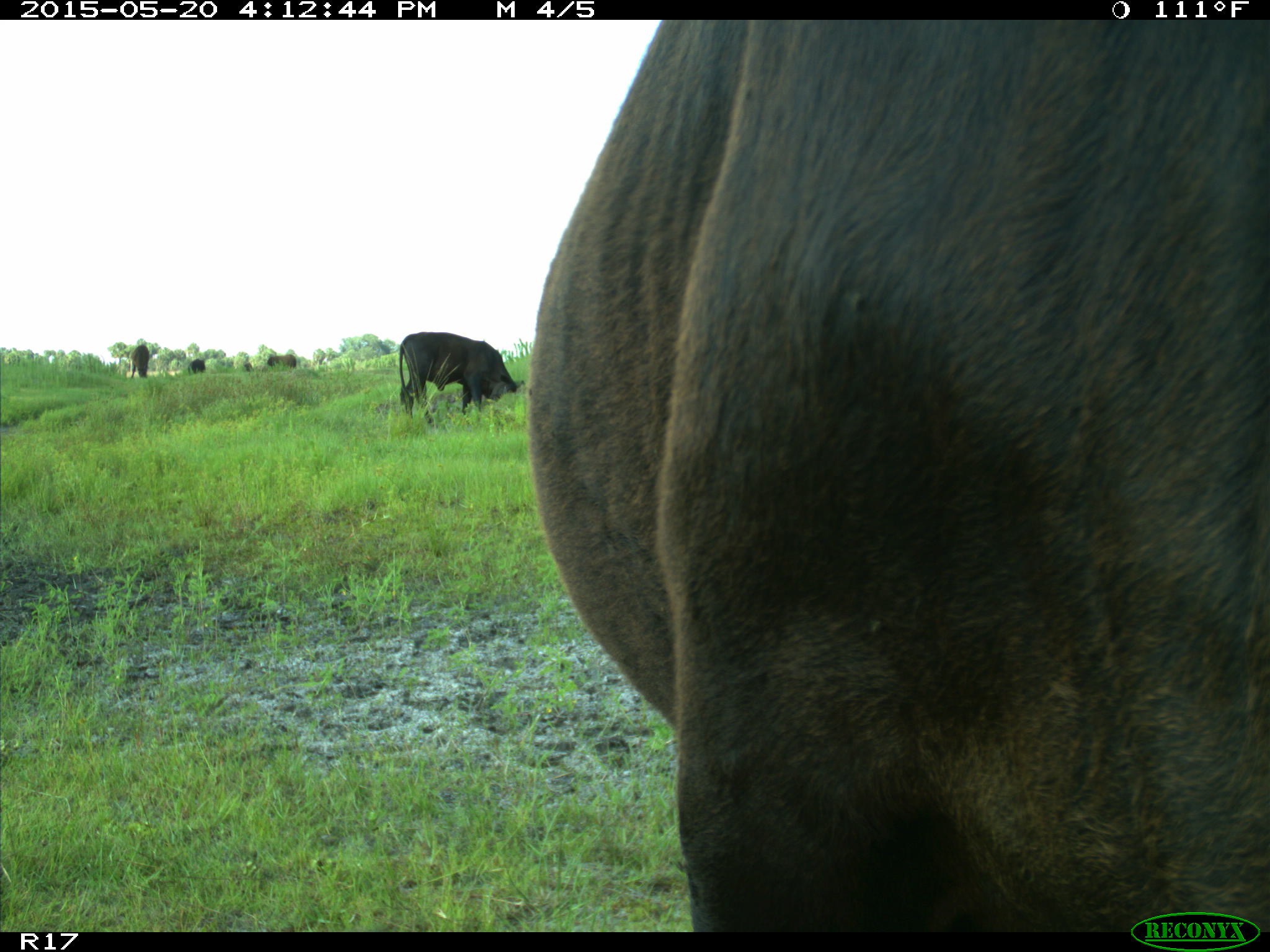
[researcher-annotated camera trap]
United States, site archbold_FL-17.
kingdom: Animalia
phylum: Chordata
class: Mammalia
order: Artiodactyla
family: Bovidae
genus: Bos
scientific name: Bos taurus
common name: domestic cow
Bos taurus (domestic cow).